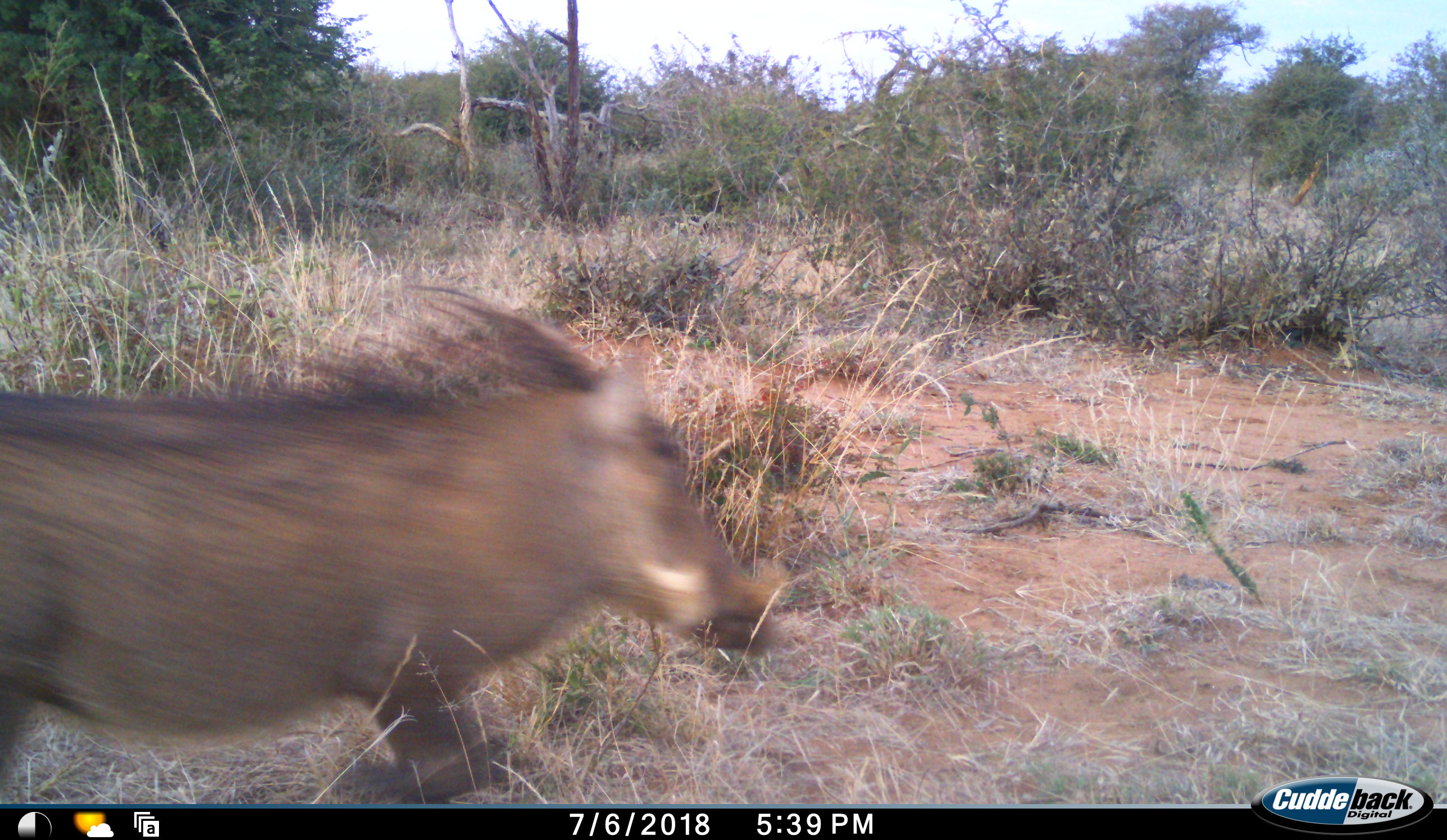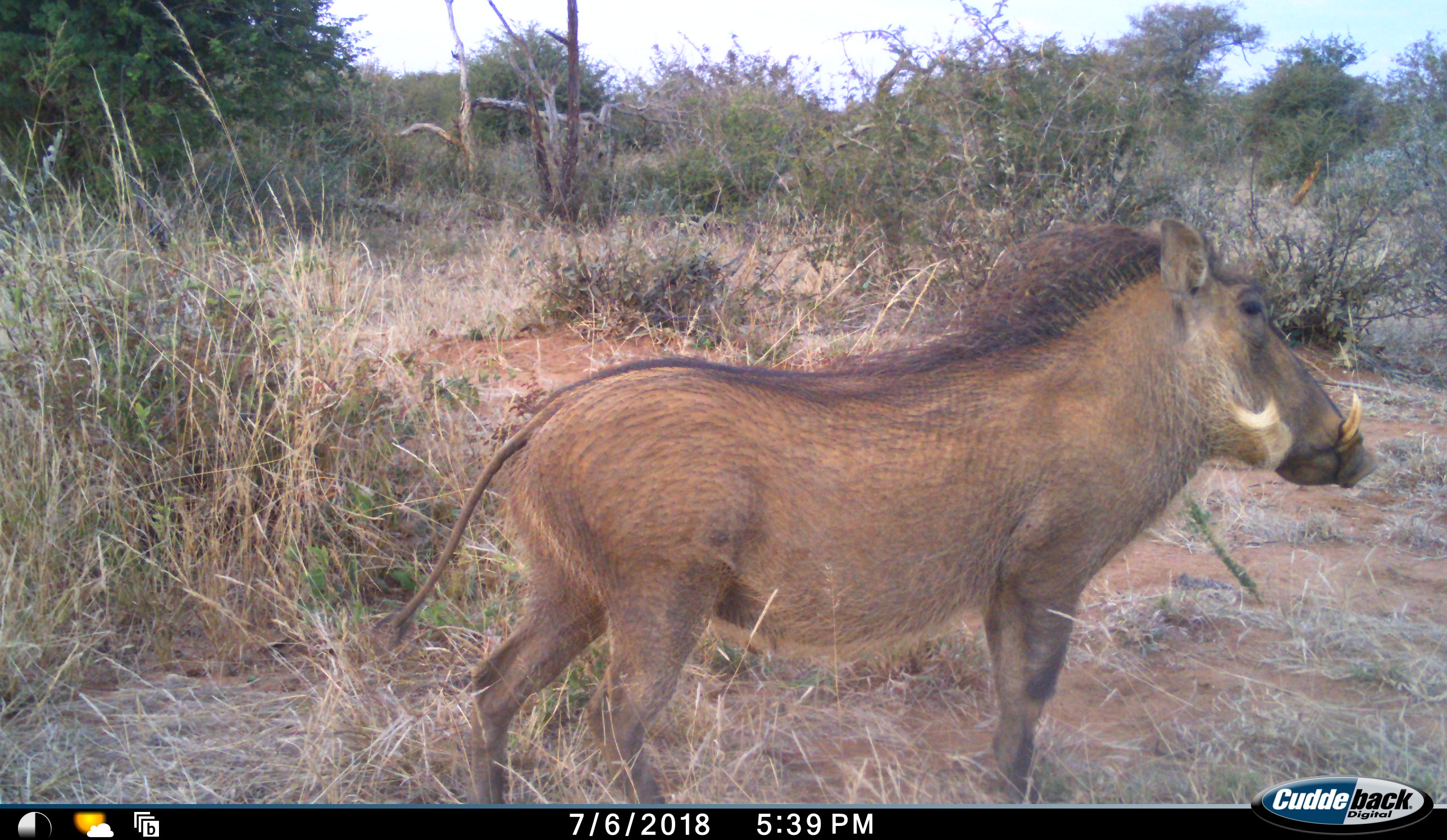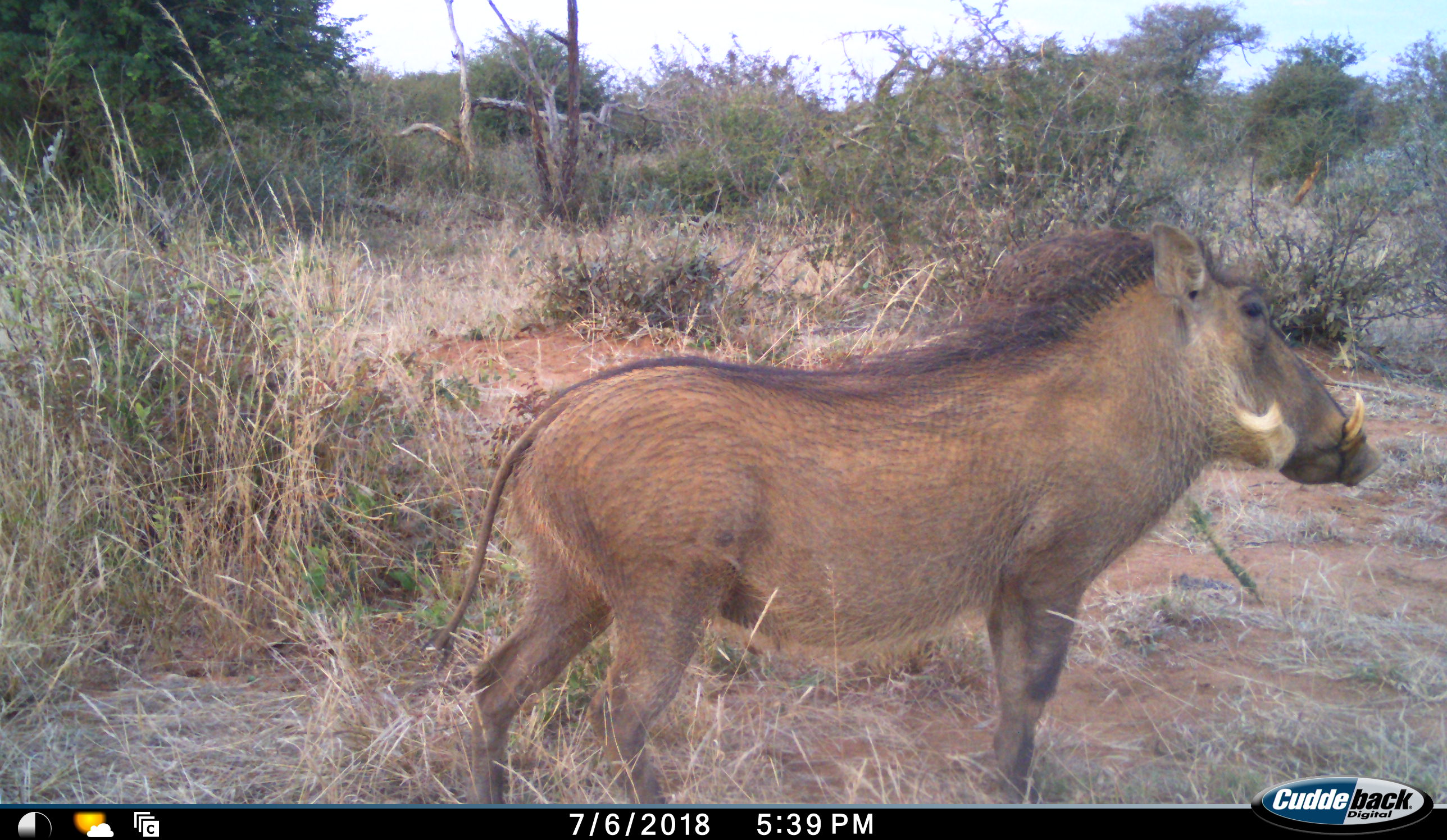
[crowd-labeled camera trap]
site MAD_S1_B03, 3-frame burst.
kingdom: Animalia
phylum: Chordata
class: Mammalia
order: Artiodactyla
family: Suidae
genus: Phacochoerus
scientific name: Phacochoerus africanus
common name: warthog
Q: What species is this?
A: Warthog (Phacochoerus africanus).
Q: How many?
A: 1.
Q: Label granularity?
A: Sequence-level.